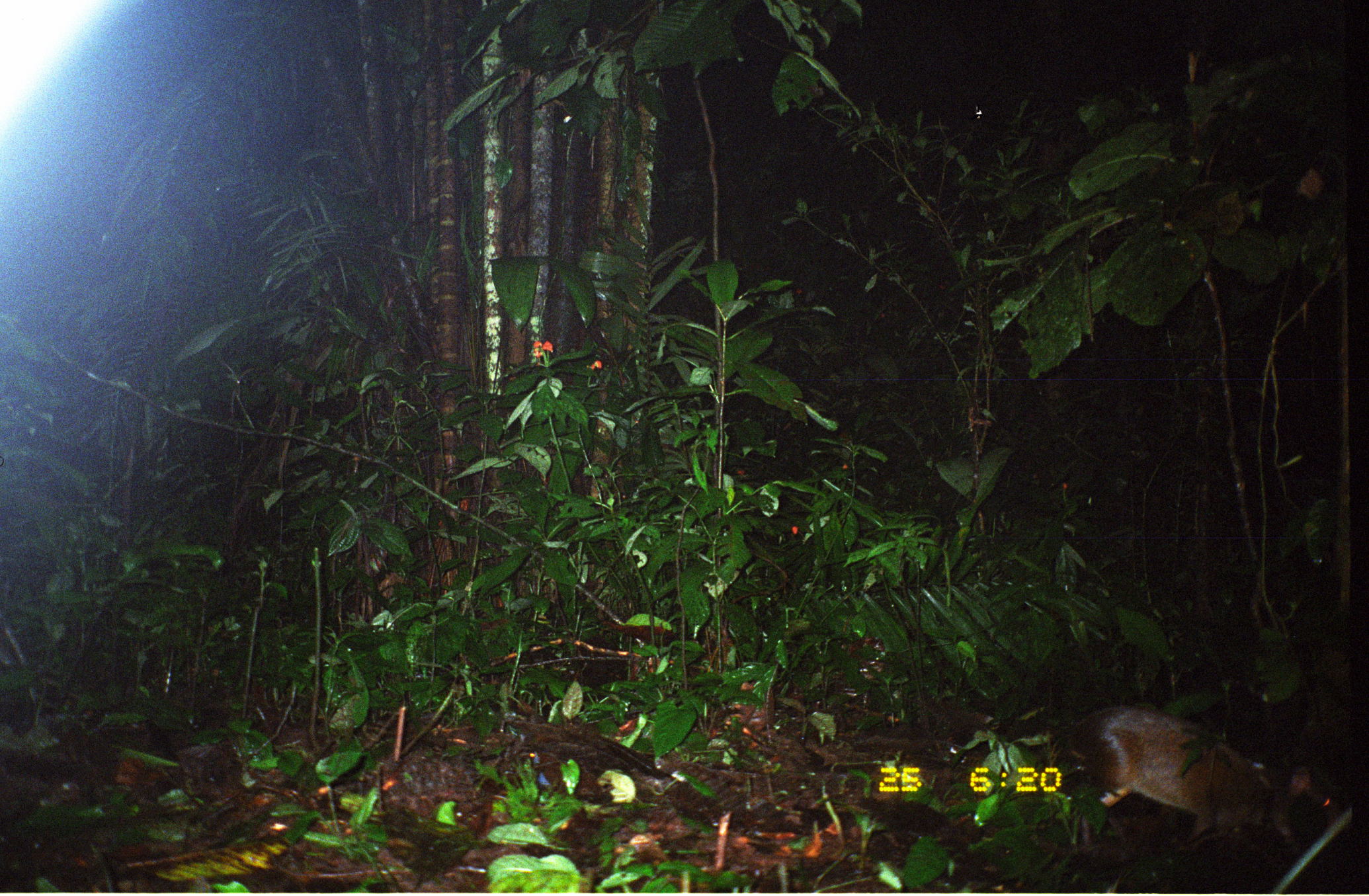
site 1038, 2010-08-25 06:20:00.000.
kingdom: Animalia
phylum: Chordata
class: Mammalia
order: Rodentia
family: Dasyproctidae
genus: Dasyprocta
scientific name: Dasyprocta punctata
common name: central american agouti